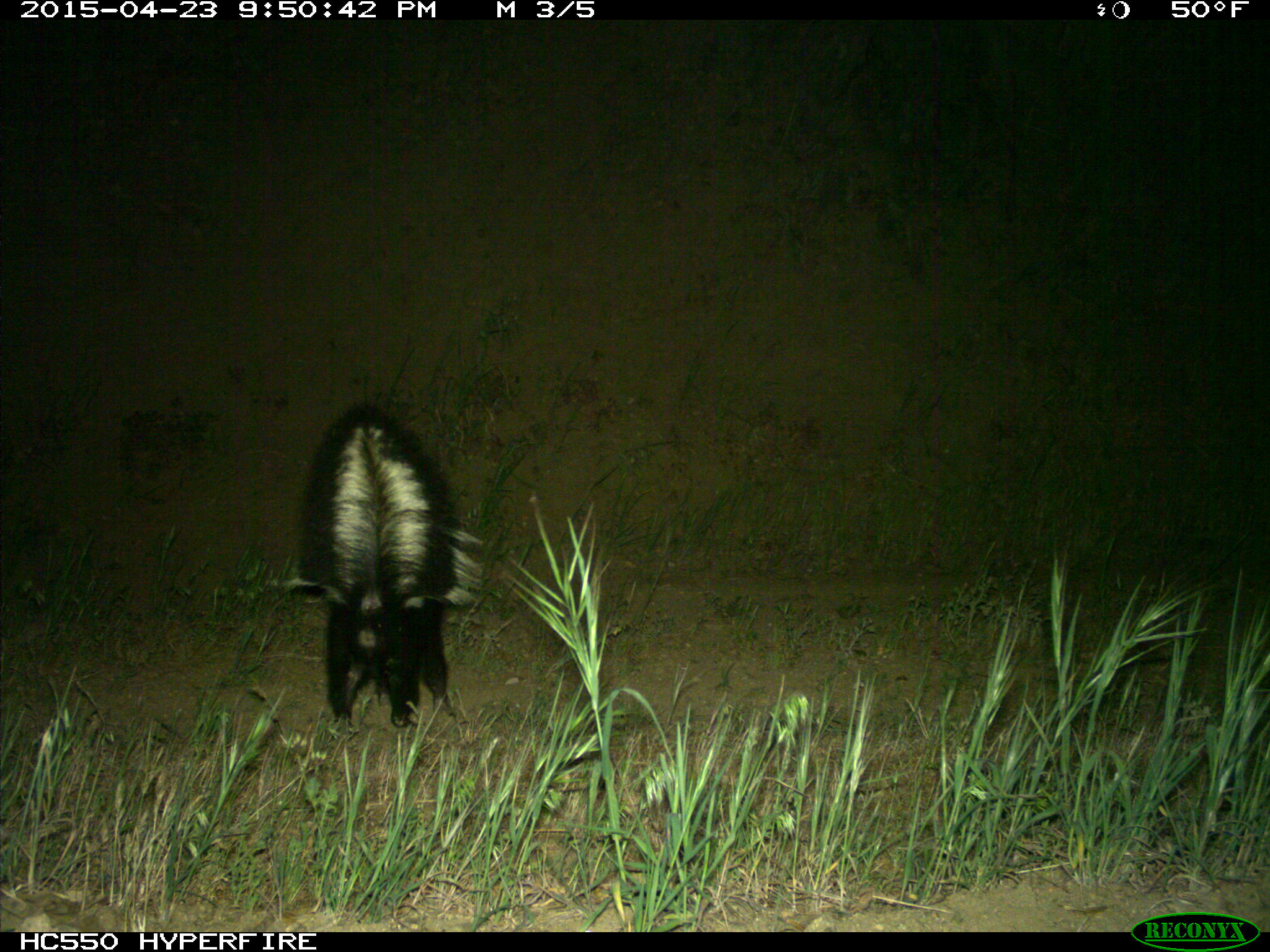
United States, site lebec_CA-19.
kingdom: Animalia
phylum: Chordata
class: Mammalia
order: Carnivora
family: Mephitidae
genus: Mephitis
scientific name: Mephitis mephitis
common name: striped skunk